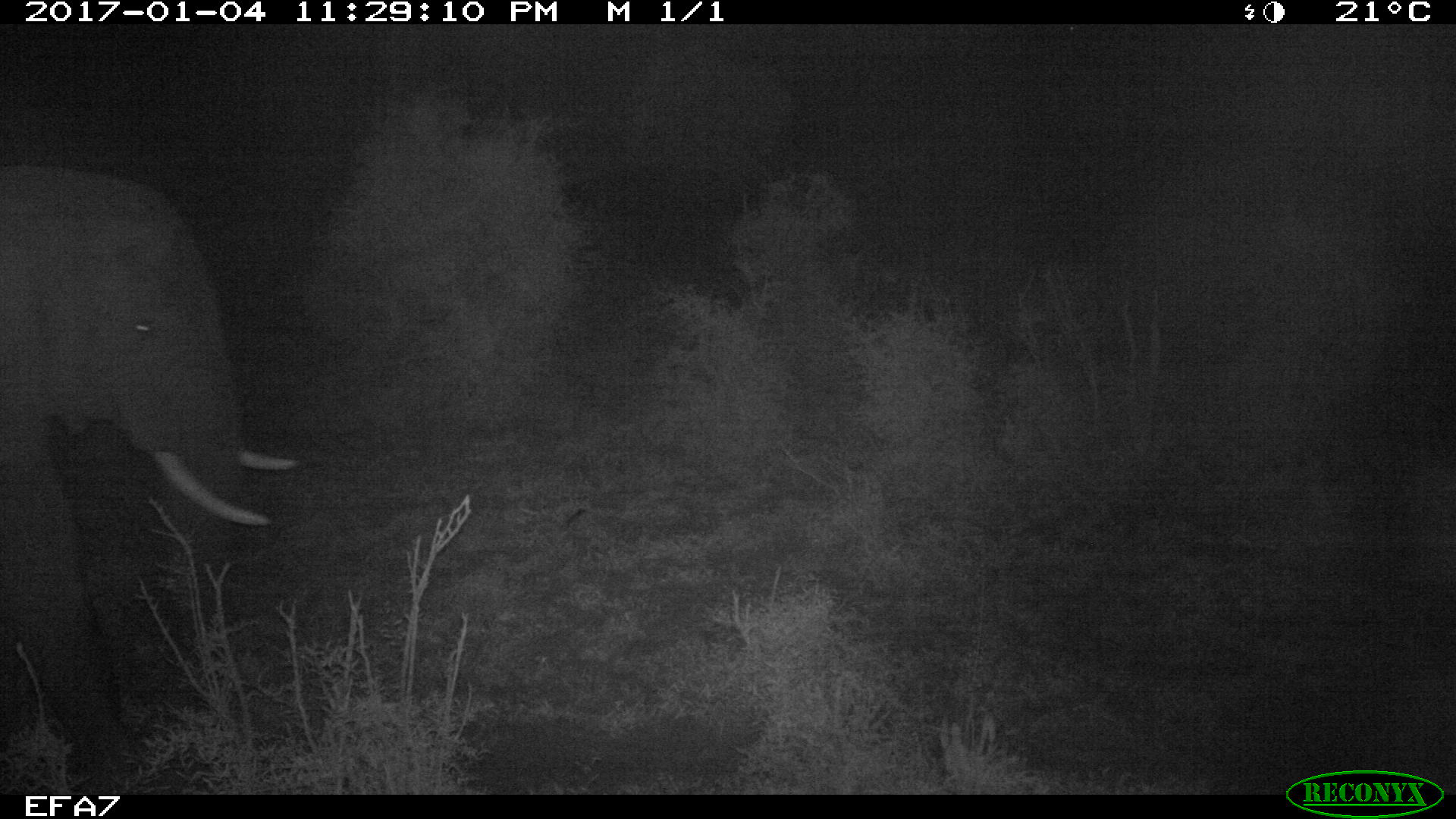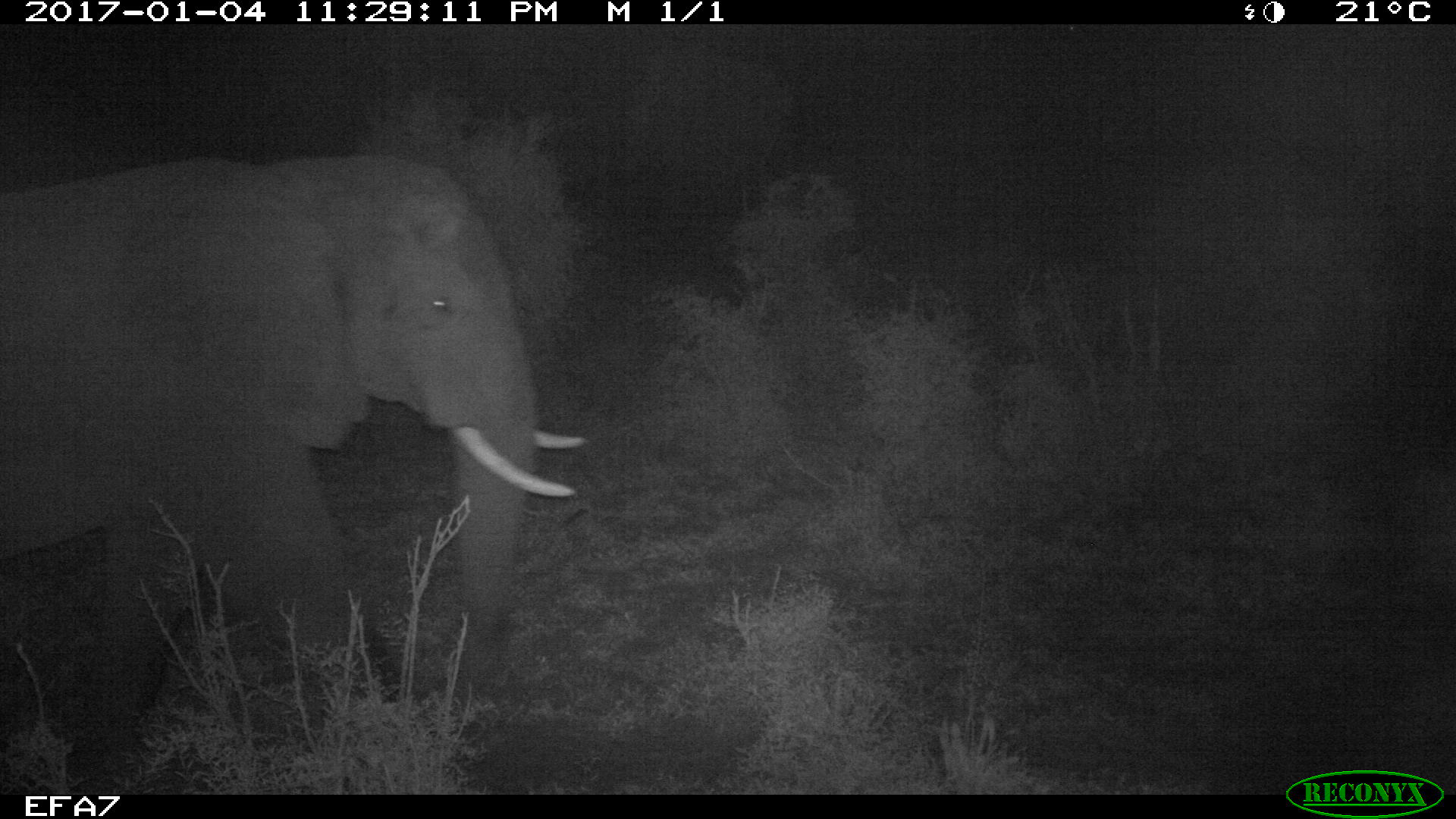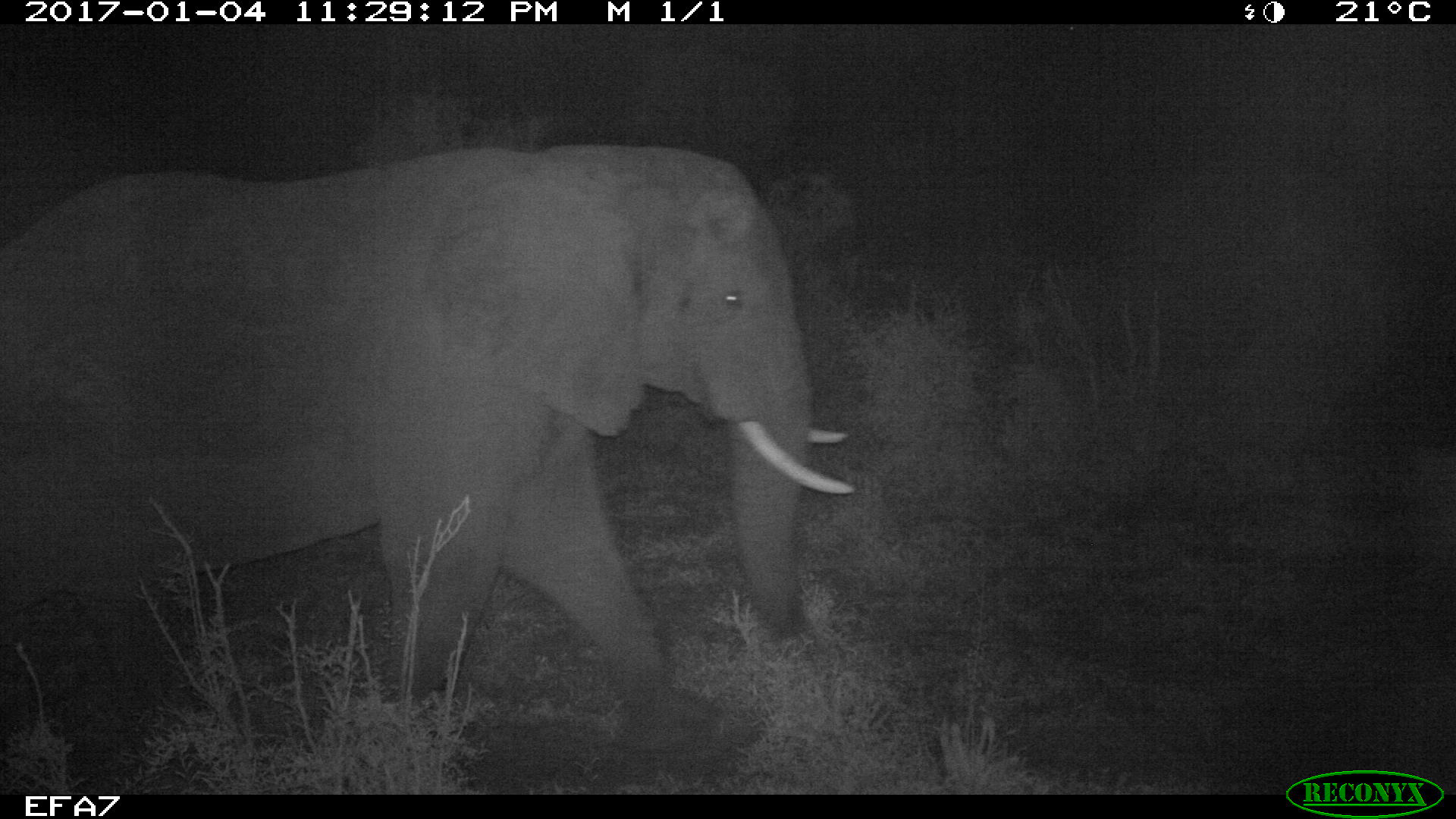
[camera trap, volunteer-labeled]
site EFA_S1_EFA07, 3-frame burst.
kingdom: Animalia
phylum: Chordata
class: Mammalia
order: Proboscidea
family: Elephantidae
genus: Loxodonta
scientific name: Loxodonta africana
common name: african bush elephant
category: elephant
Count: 1.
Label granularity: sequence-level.